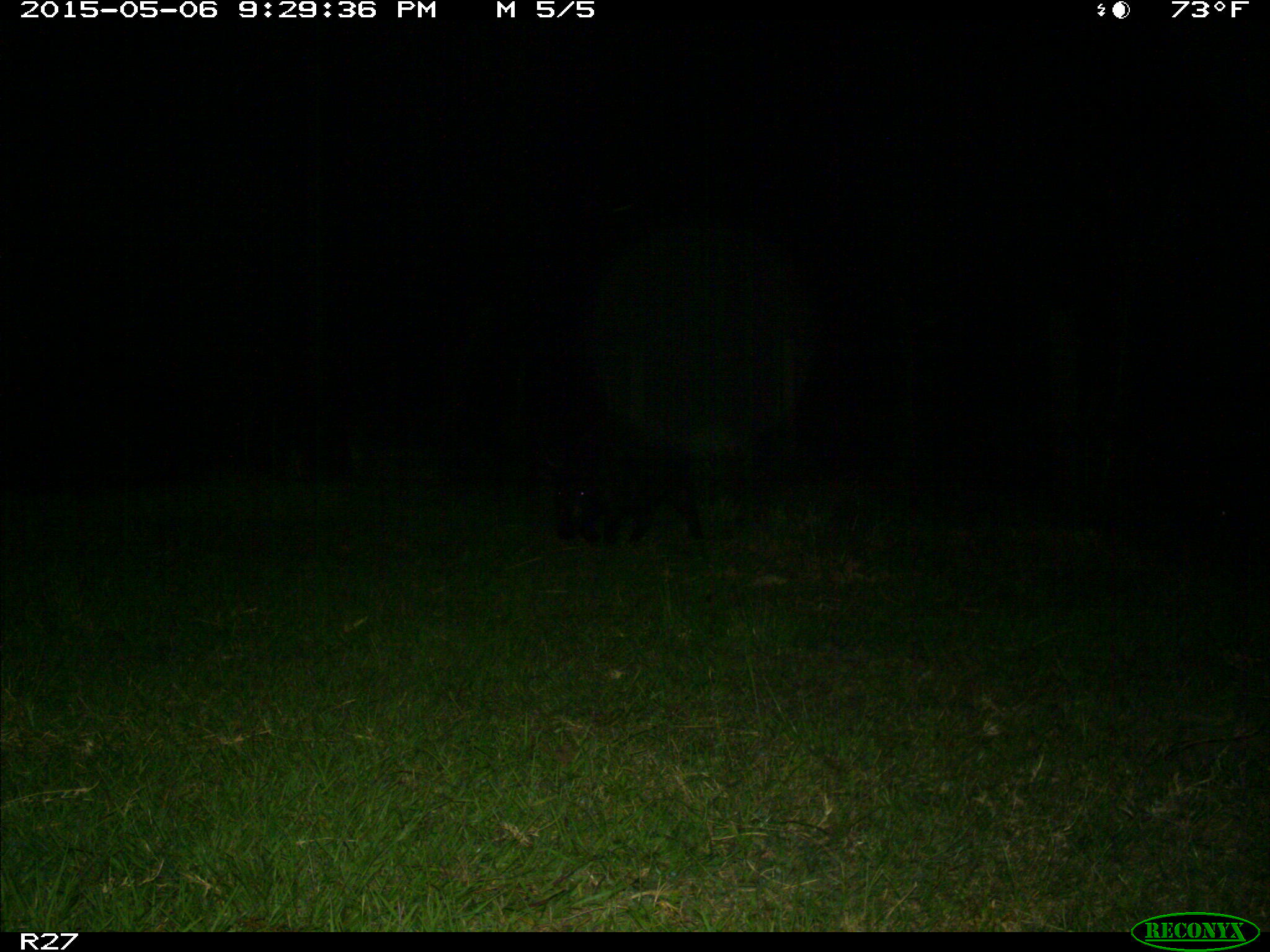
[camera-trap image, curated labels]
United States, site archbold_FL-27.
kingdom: Animalia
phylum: Chordata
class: Mammalia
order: Artiodactyla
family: Suidae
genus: Sus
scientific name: Sus scrofa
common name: wild boar